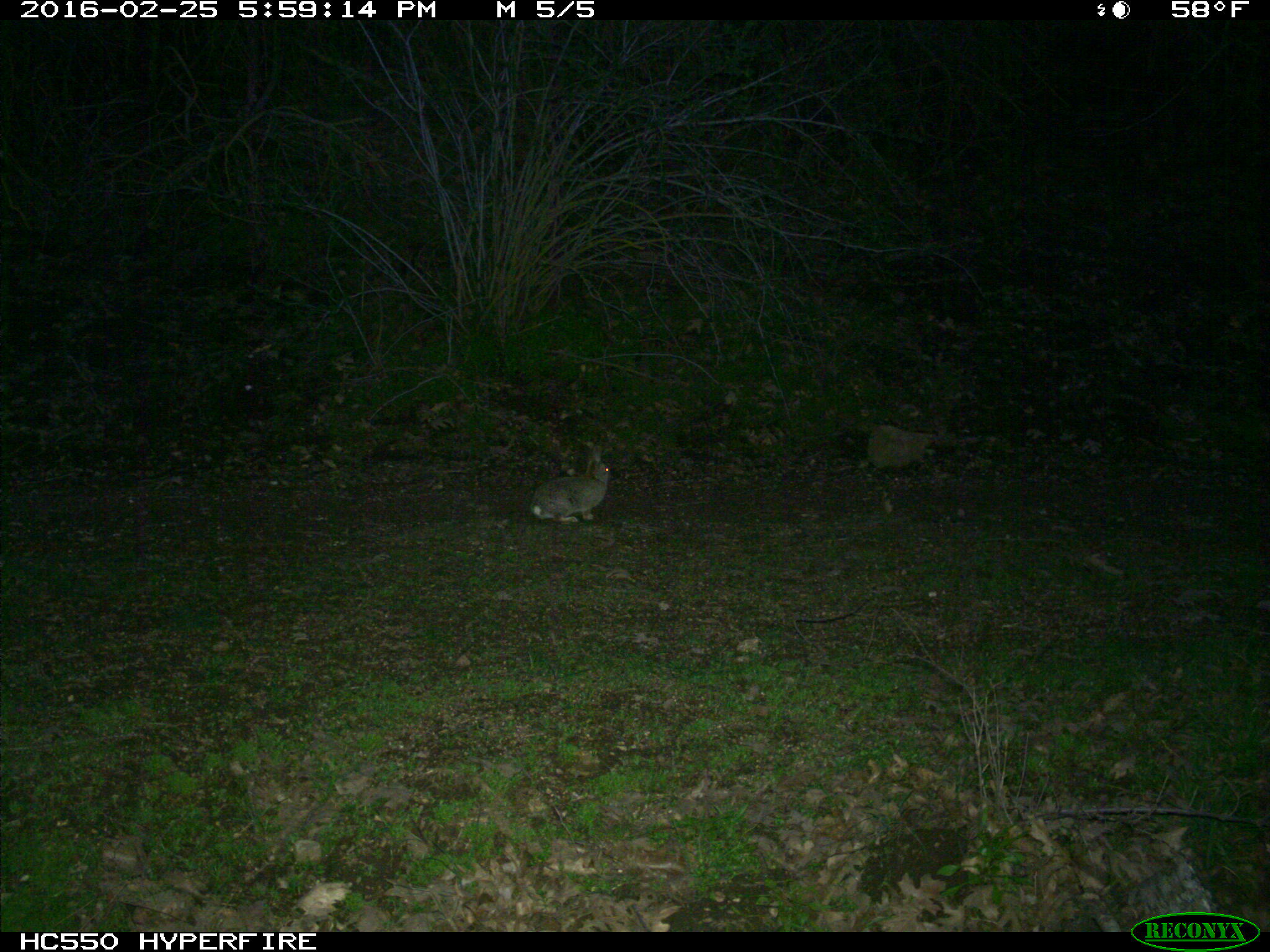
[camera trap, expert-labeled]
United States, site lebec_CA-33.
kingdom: Animalia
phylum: Chordata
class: Mammalia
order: Lagomorpha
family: Leporidae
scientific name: Leporidae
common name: rabbits and hares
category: unidentified rabbit